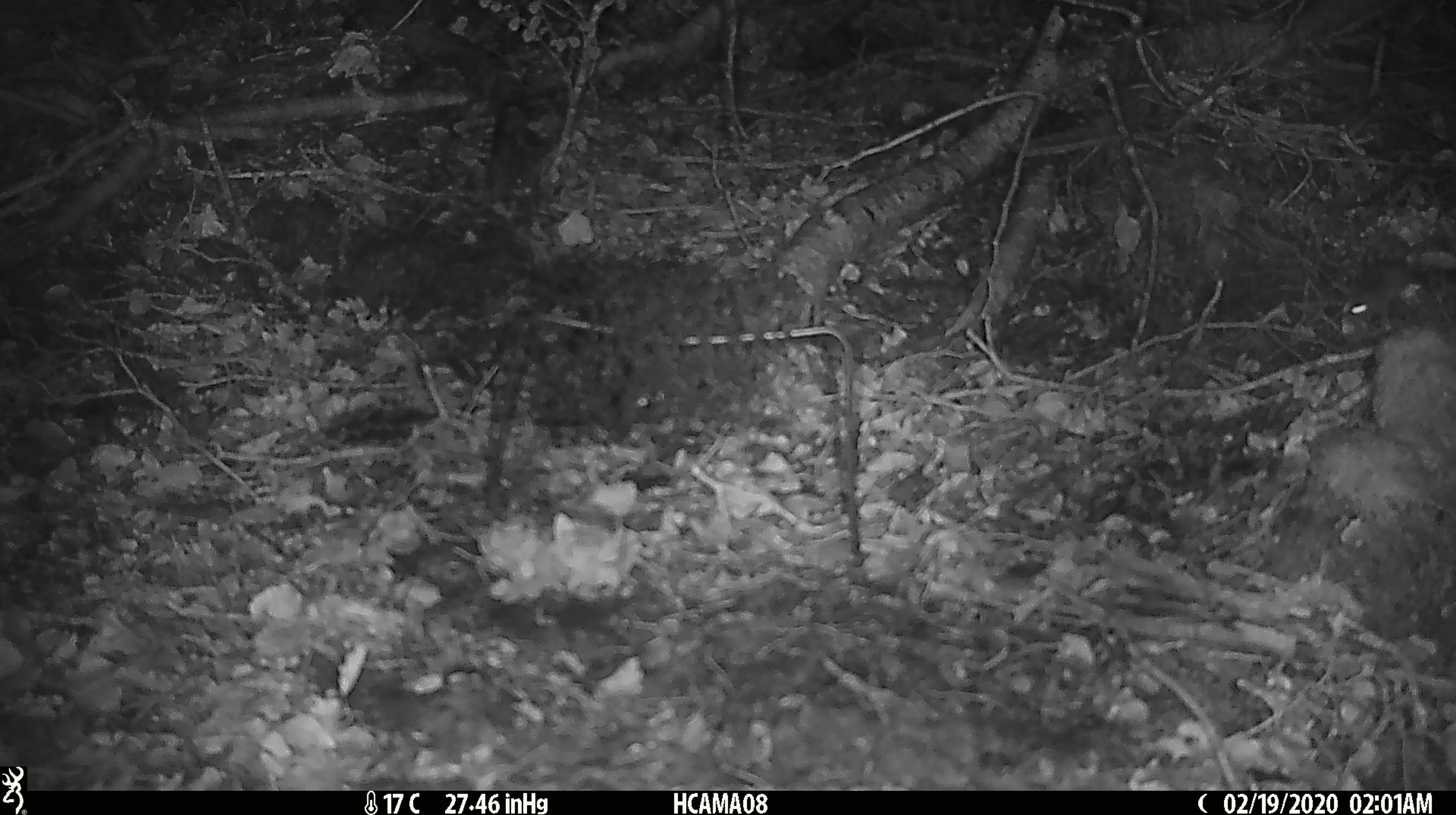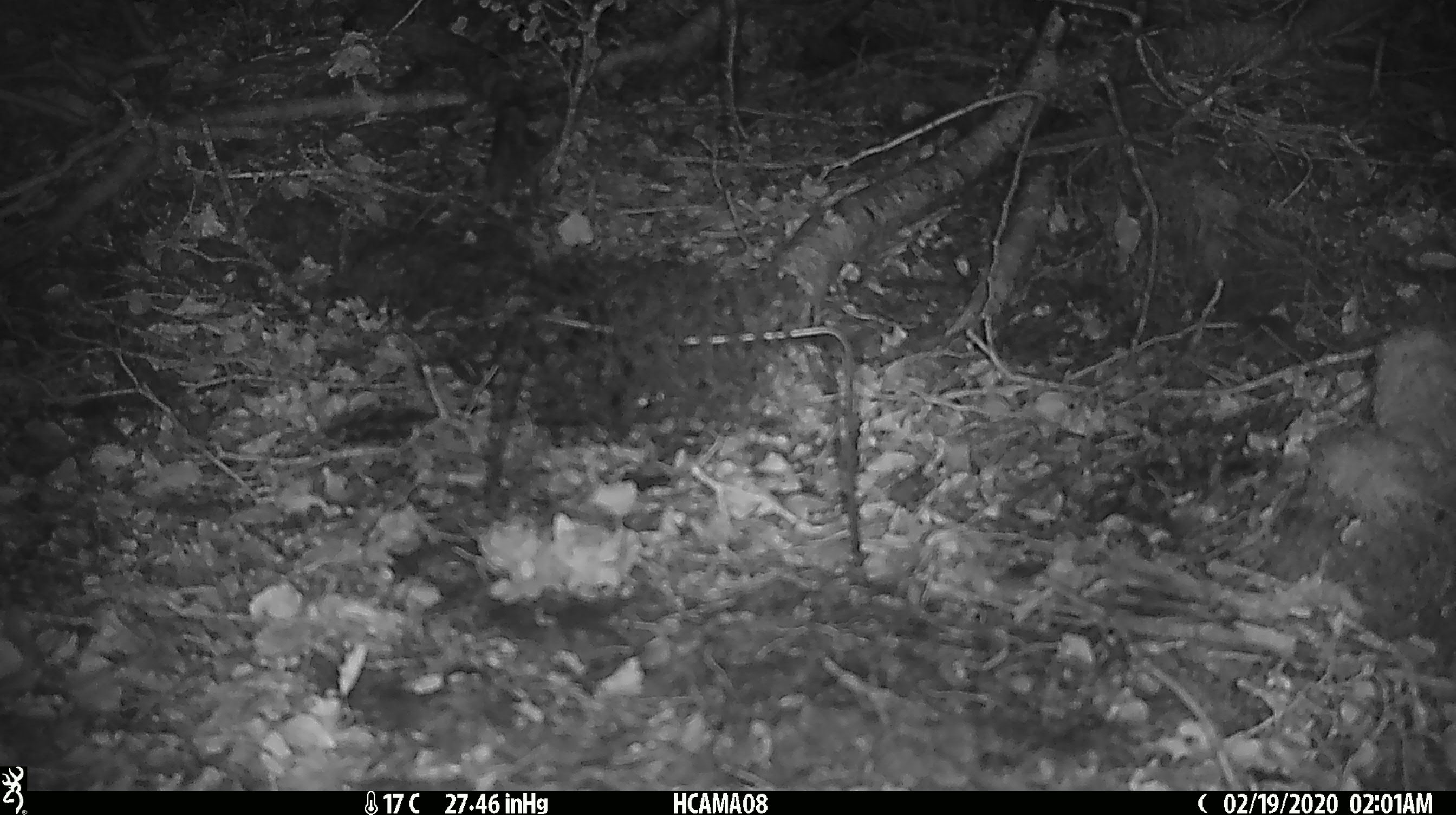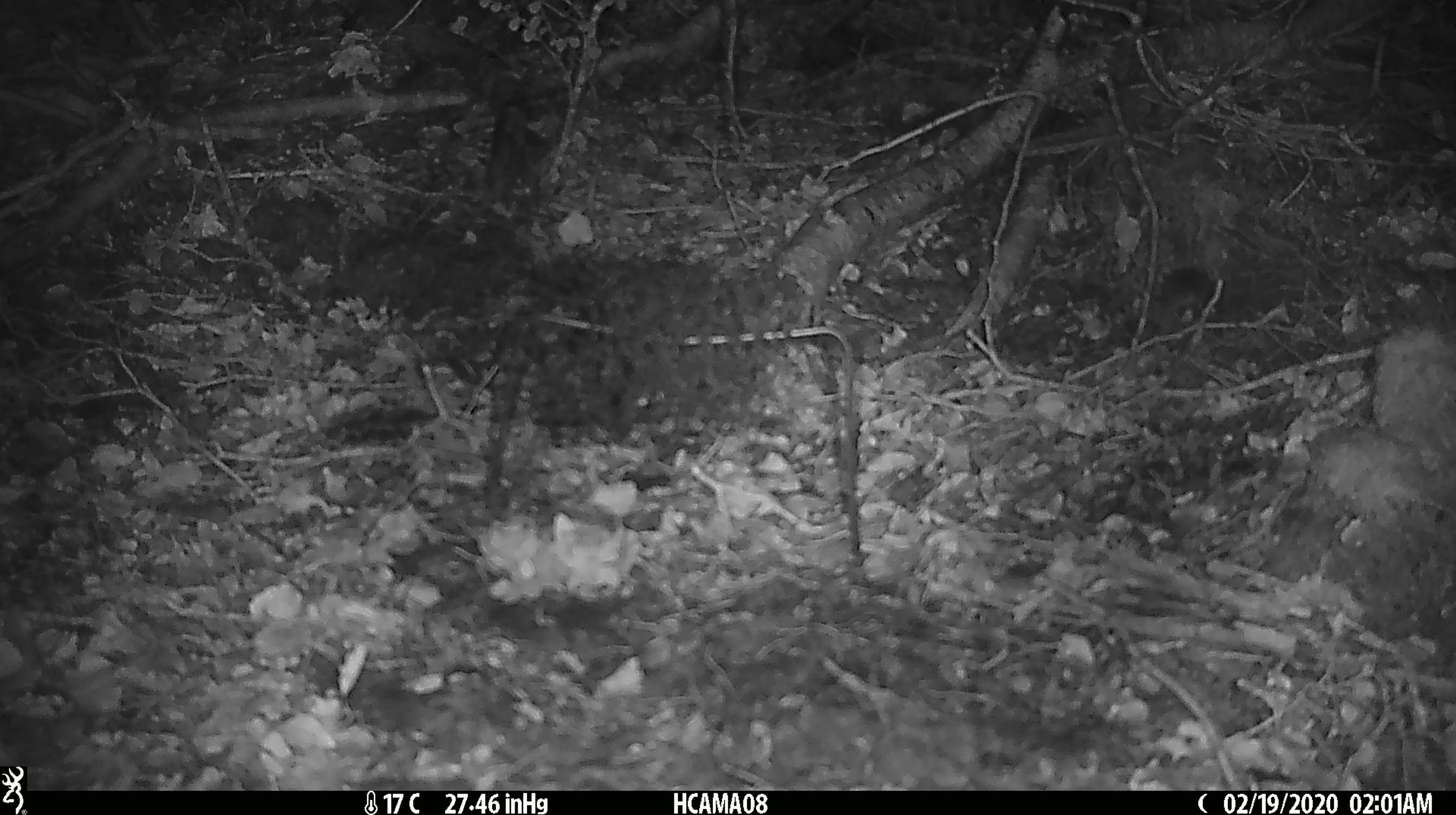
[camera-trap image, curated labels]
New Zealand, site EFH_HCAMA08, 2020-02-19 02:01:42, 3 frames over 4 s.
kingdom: Animalia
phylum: Chordata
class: Mammalia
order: Rodentia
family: Muridae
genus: Mus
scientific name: Mus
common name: mouse